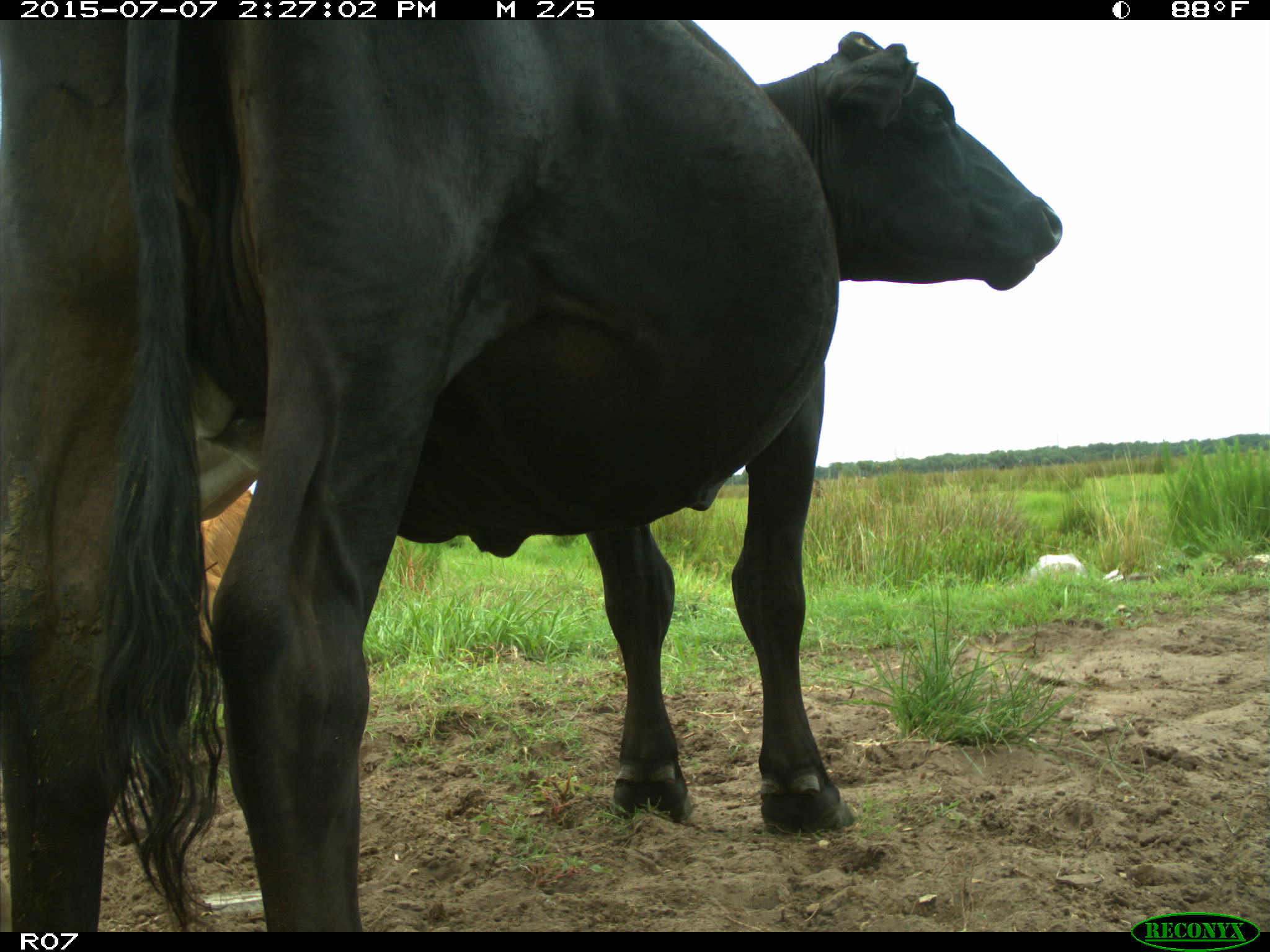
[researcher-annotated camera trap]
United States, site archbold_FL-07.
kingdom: Animalia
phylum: Chordata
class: Mammalia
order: Artiodactyla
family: Bovidae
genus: Bos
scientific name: Bos taurus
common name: domestic cow